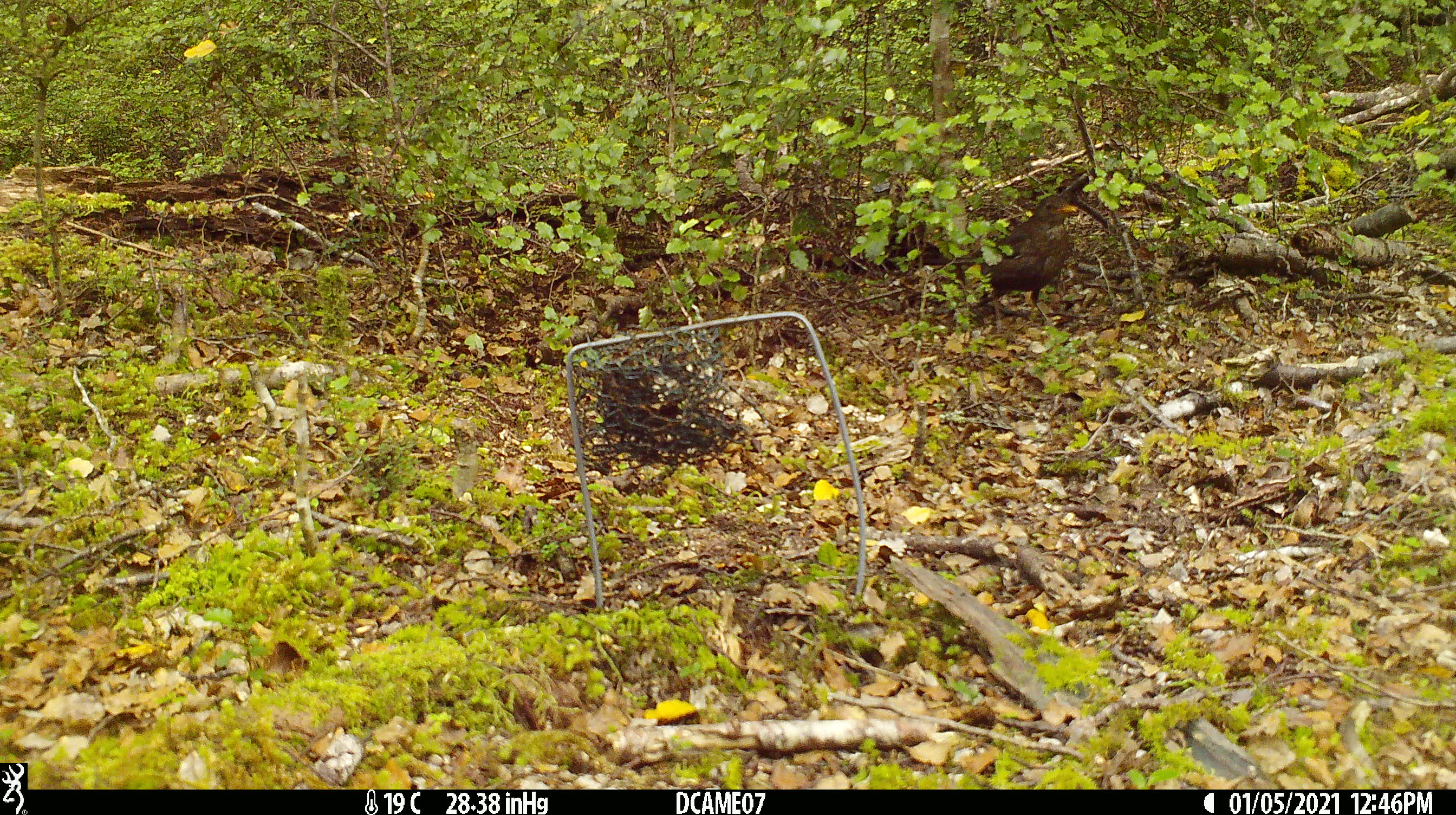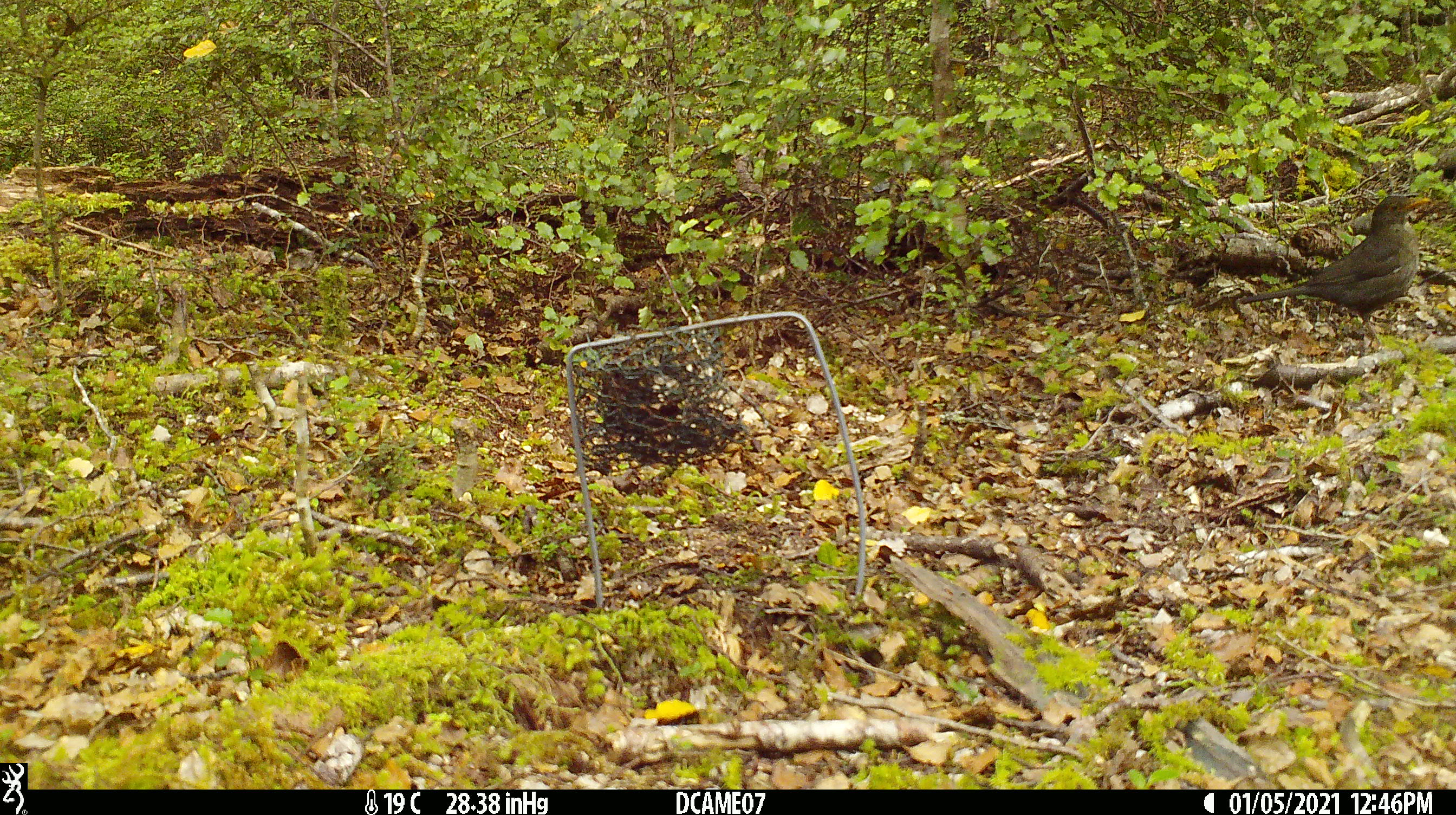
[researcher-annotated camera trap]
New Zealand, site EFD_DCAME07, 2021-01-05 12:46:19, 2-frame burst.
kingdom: Animalia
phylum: Chordata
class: Aves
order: Passeriformes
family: Turdidae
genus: Turdus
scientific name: Turdus merula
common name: eurasian blackbird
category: blackbird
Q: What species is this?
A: Blackbird (eurasian blackbird) (Turdus merula).